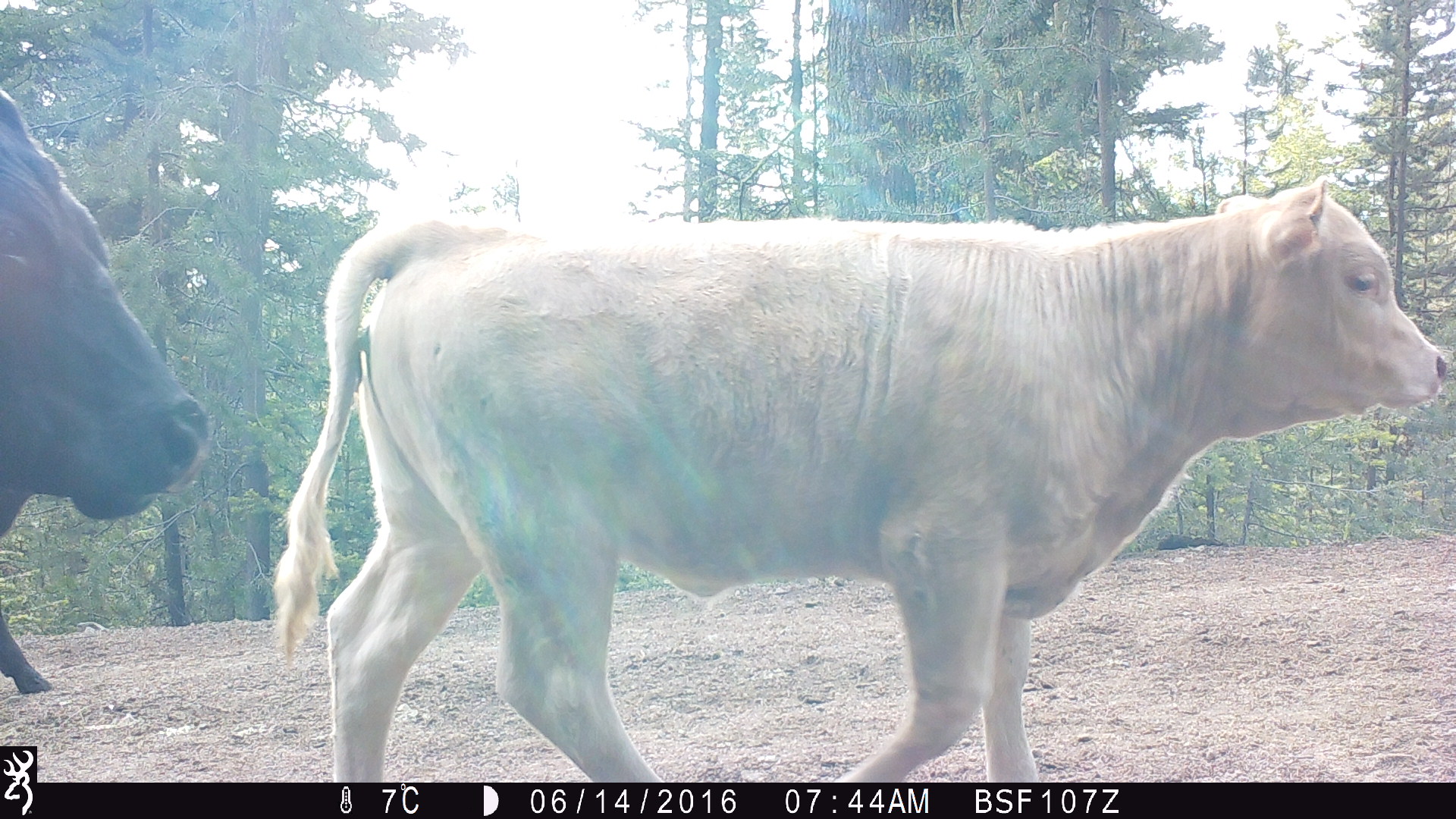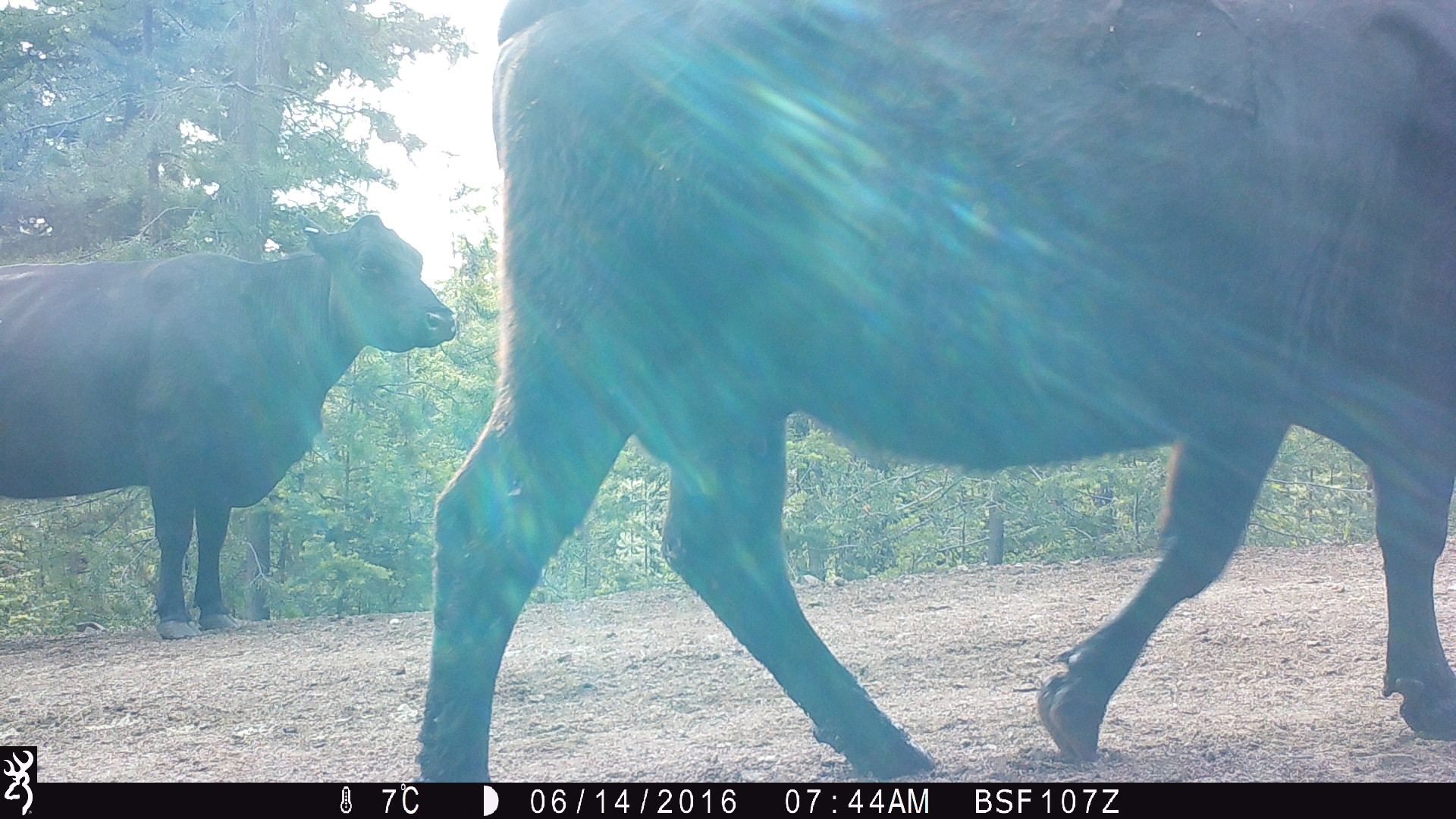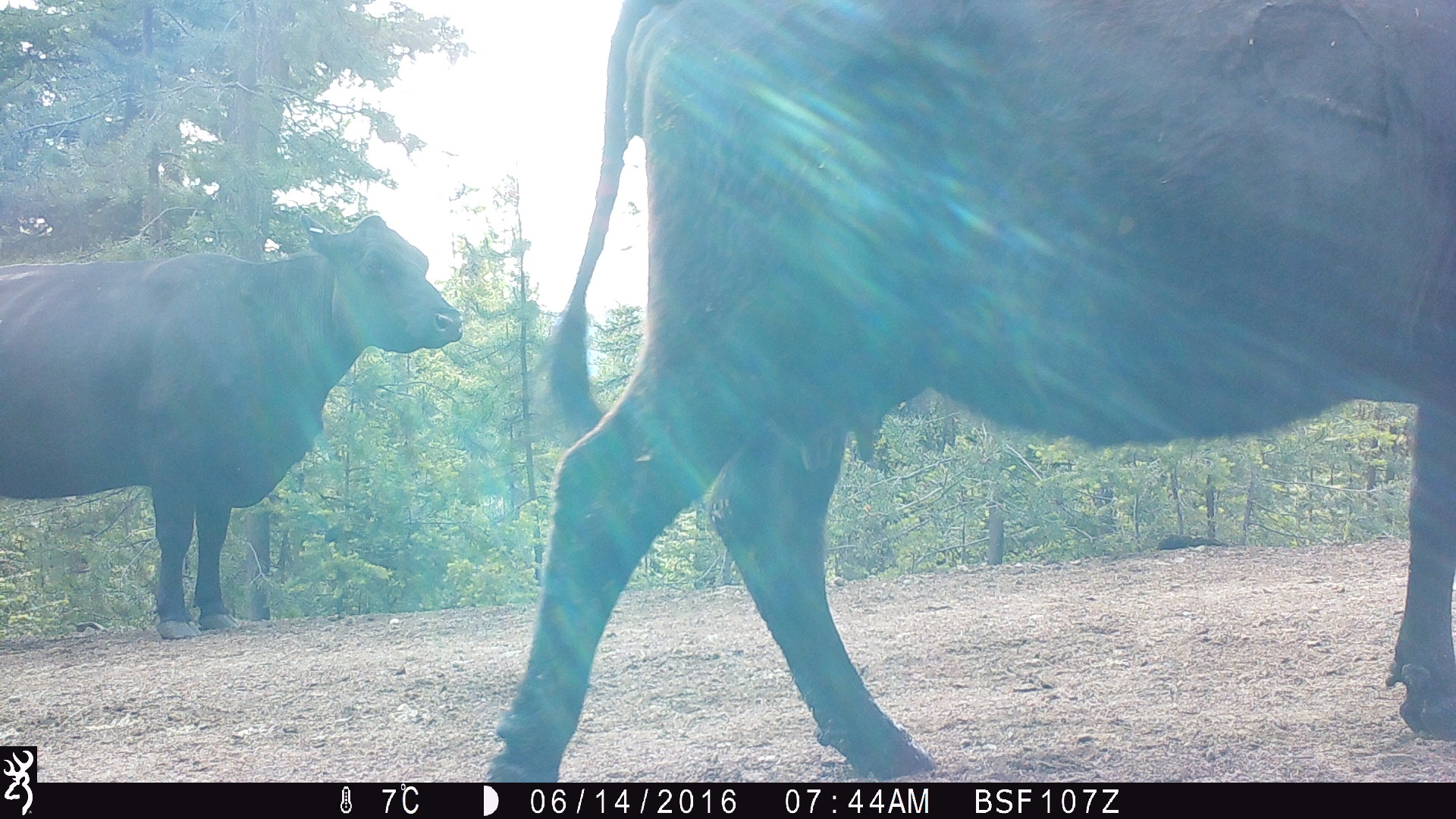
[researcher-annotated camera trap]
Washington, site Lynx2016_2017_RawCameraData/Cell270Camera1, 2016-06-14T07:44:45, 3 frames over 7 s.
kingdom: Animalia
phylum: Chordata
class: Mammalia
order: Artiodactyla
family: Bovidae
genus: Bos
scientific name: Bos taurus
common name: domestic cattle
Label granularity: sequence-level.